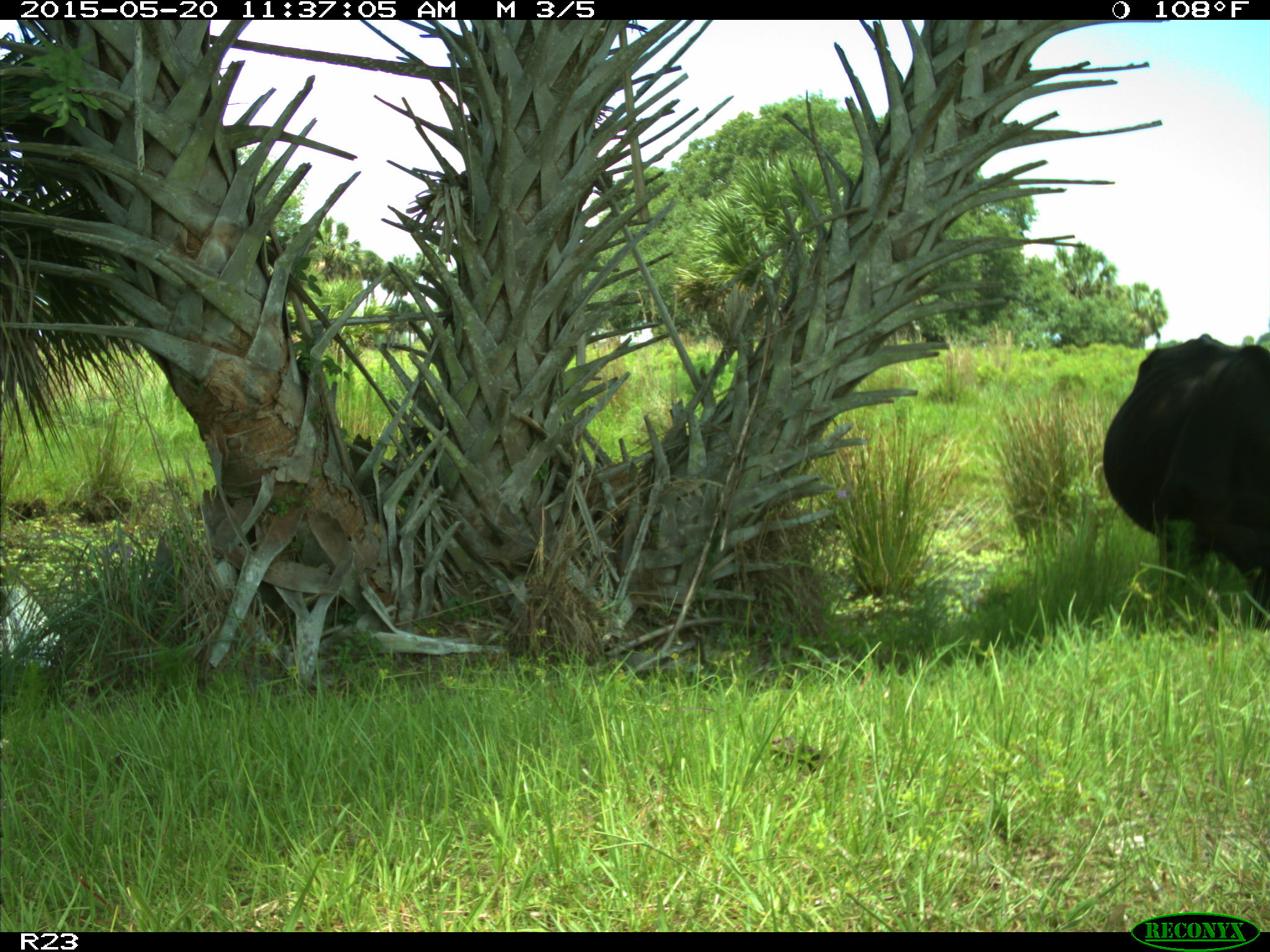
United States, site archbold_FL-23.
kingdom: Animalia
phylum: Chordata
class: Mammalia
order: Artiodactyla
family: Bovidae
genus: Bos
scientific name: Bos taurus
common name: domestic cow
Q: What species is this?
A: Bos taurus (domestic cow).